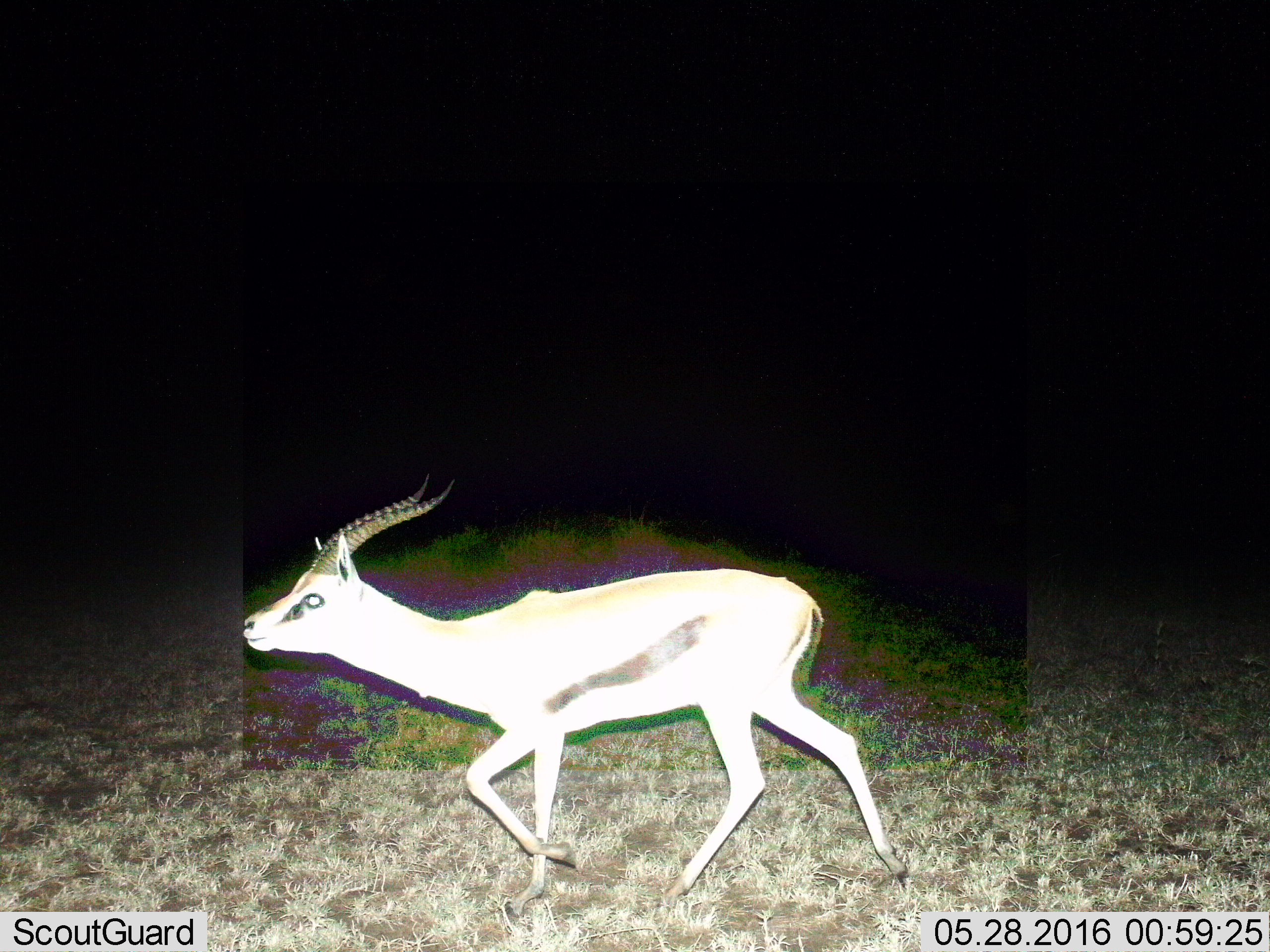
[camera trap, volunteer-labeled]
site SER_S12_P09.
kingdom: Animalia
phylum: Chordata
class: Mammalia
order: Artiodactyla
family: Bovidae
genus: Eudorcas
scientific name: Eudorcas thomsonii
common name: thomson's gazelle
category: gazellethomsons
Gazellethomsons (thomson's gazelle) (Eudorcas thomsonii), count 1. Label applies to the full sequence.